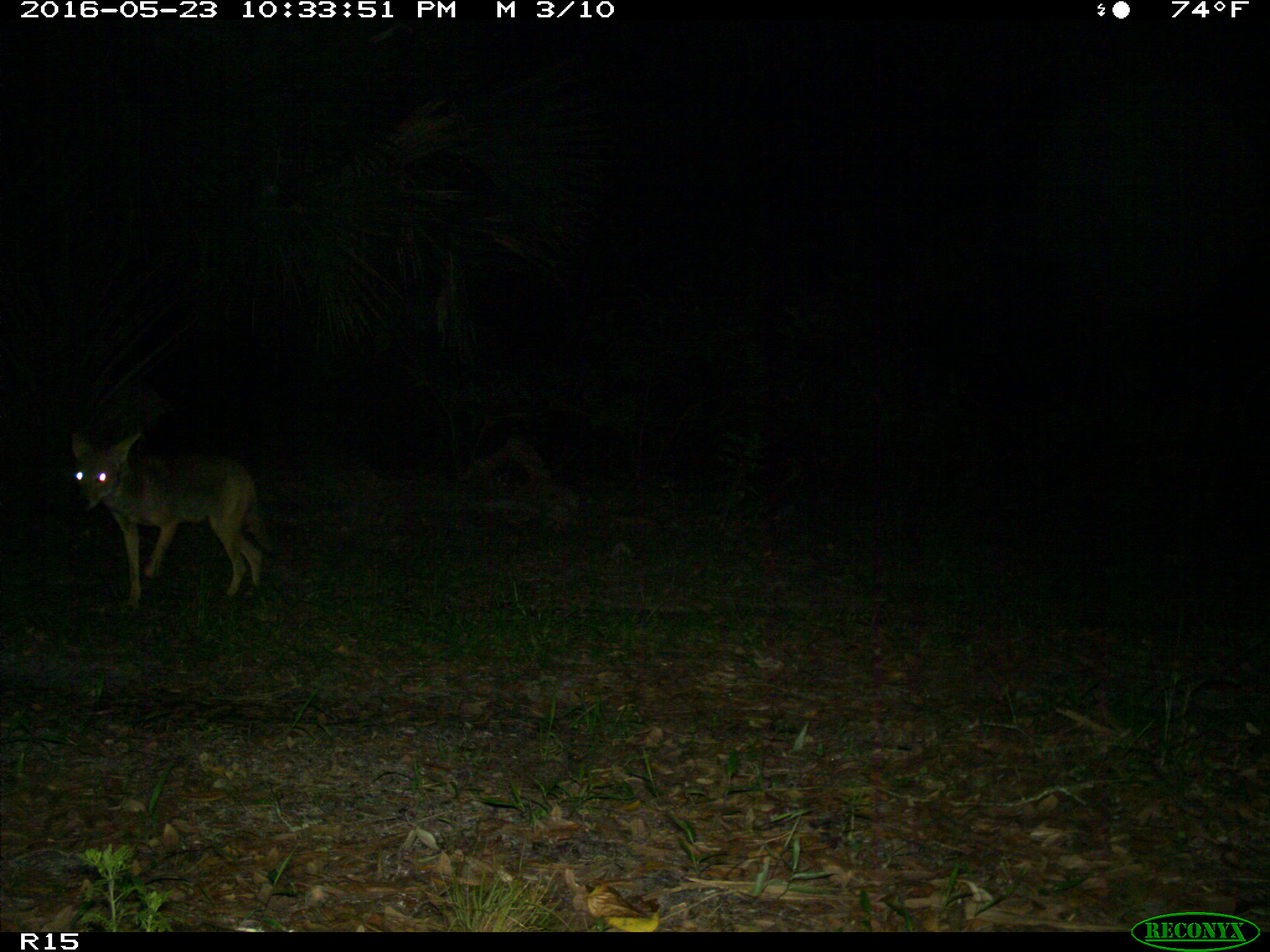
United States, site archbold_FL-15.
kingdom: Animalia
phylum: Chordata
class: Mammalia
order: Carnivora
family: Canidae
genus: Canis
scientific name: Canis latrans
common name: coyote